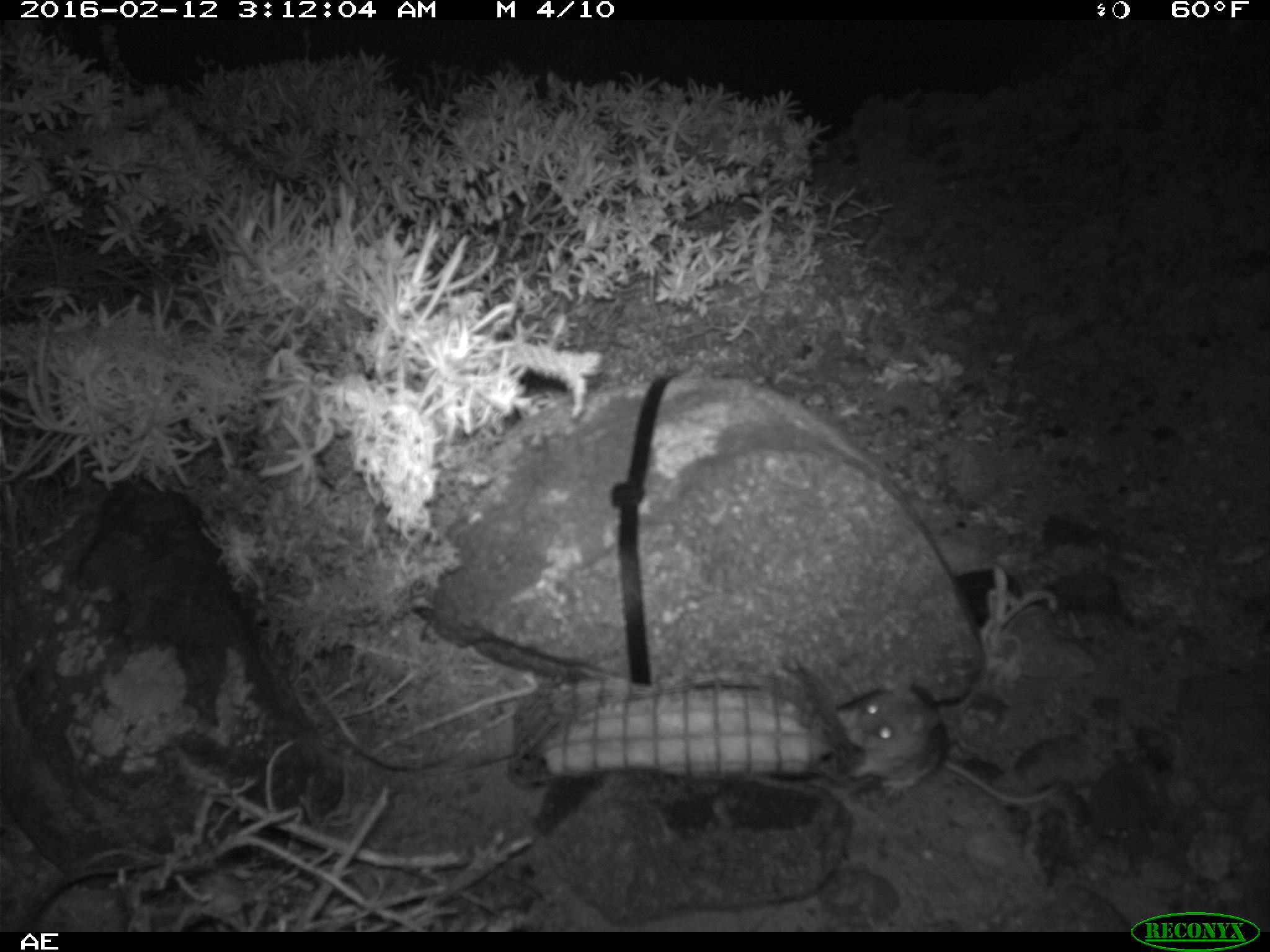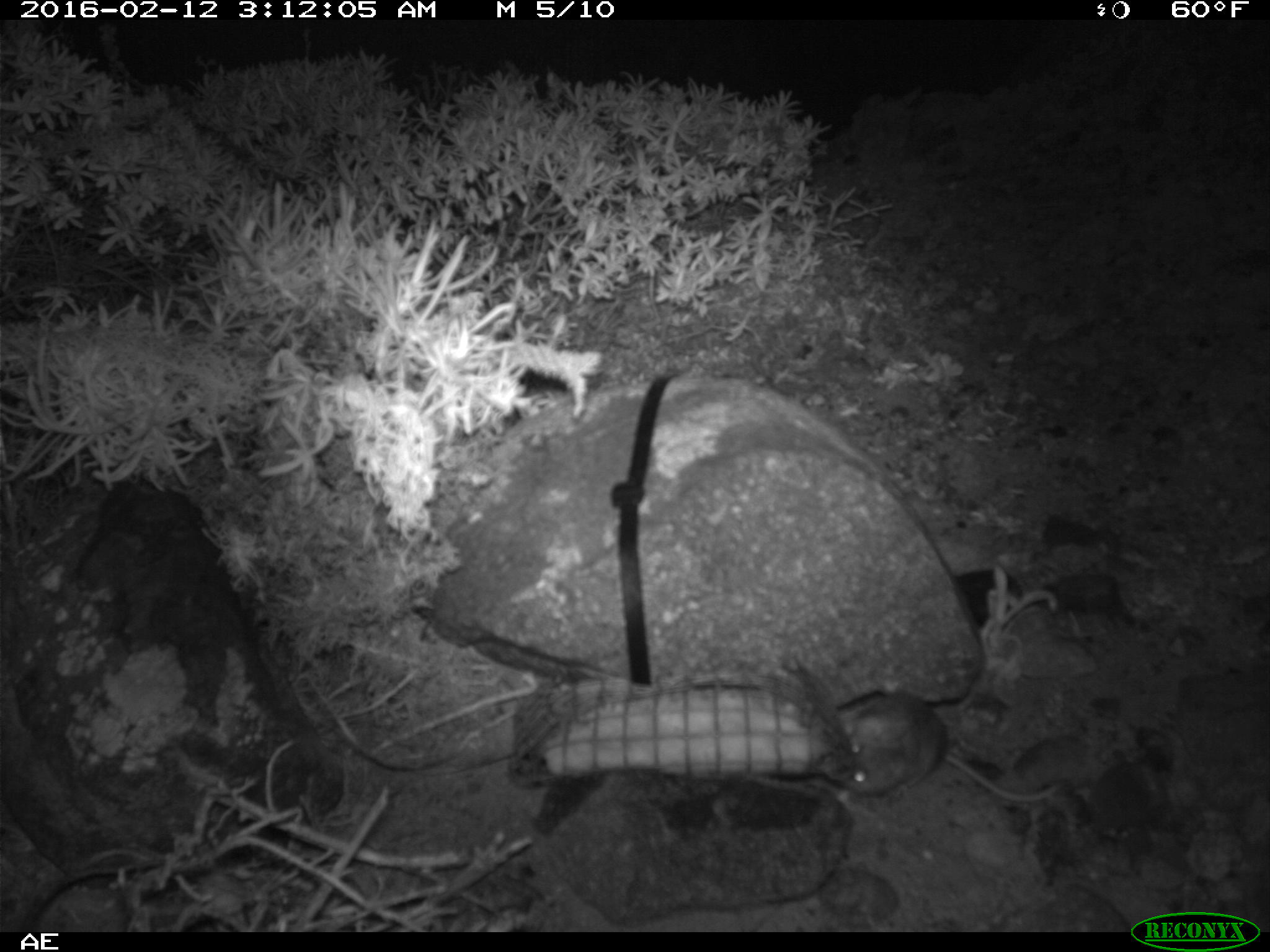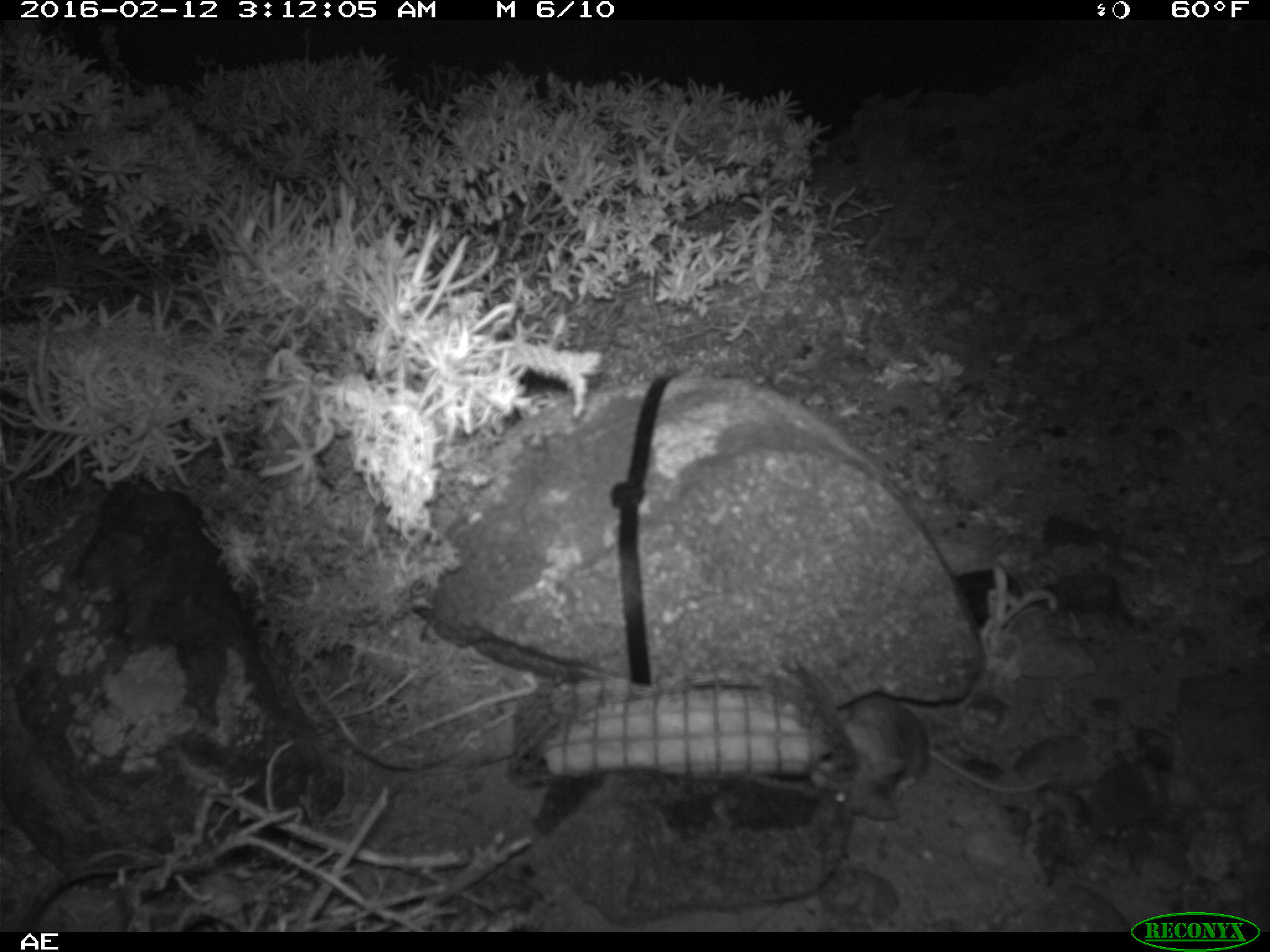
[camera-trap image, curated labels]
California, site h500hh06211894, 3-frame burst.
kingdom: Animalia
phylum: Chordata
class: Mammalia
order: Rodentia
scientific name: Rodentia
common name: rodent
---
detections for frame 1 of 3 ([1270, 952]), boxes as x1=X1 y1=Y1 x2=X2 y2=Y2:
rodent: x1=846 y1=674 x2=1060 y2=805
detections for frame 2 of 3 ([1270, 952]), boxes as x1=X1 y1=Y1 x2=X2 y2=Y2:
rodent: x1=831 y1=690 x2=1063 y2=803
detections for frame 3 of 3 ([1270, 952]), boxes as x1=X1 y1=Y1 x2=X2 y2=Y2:
rodent: x1=810 y1=697 x2=1054 y2=823